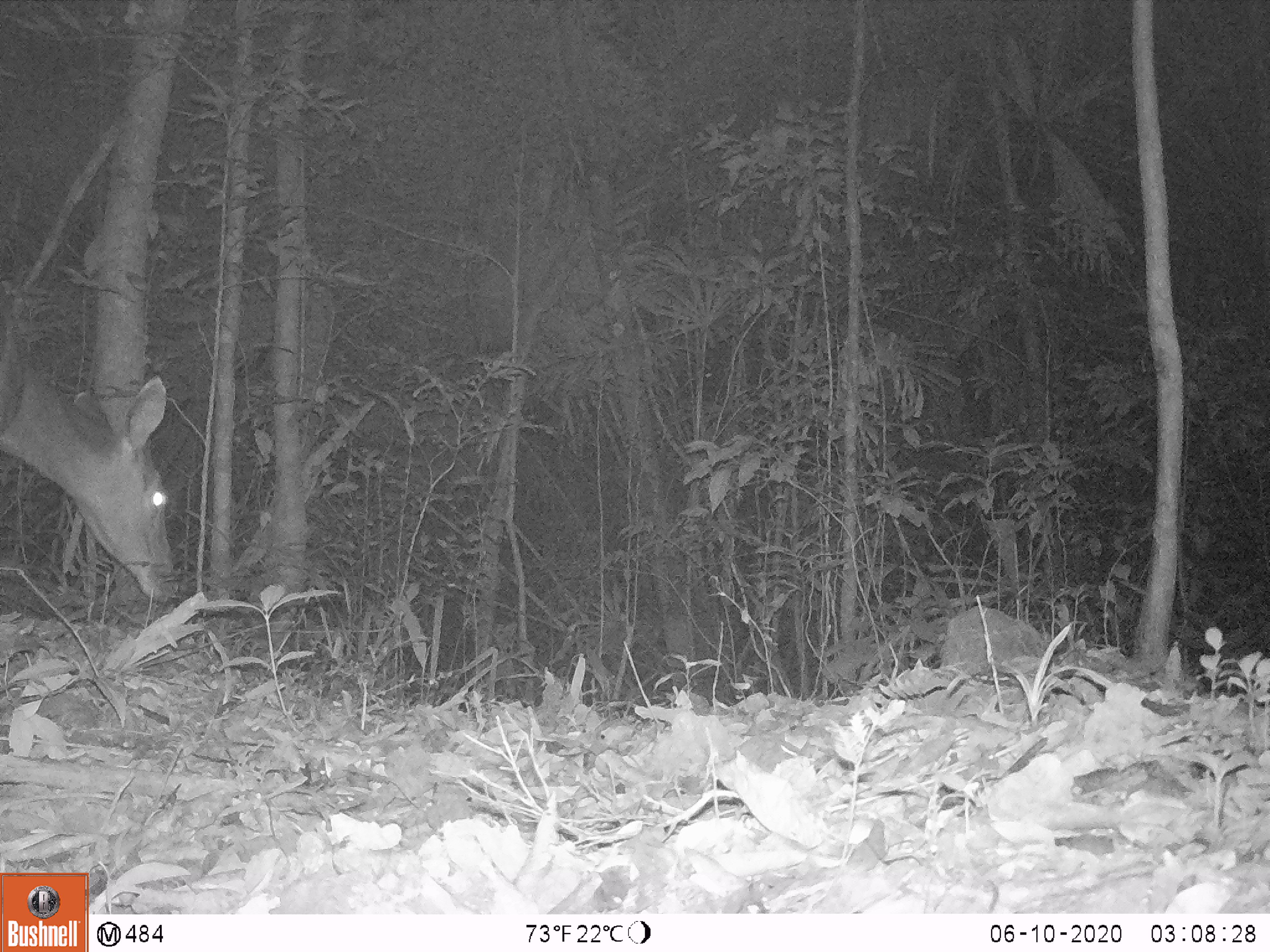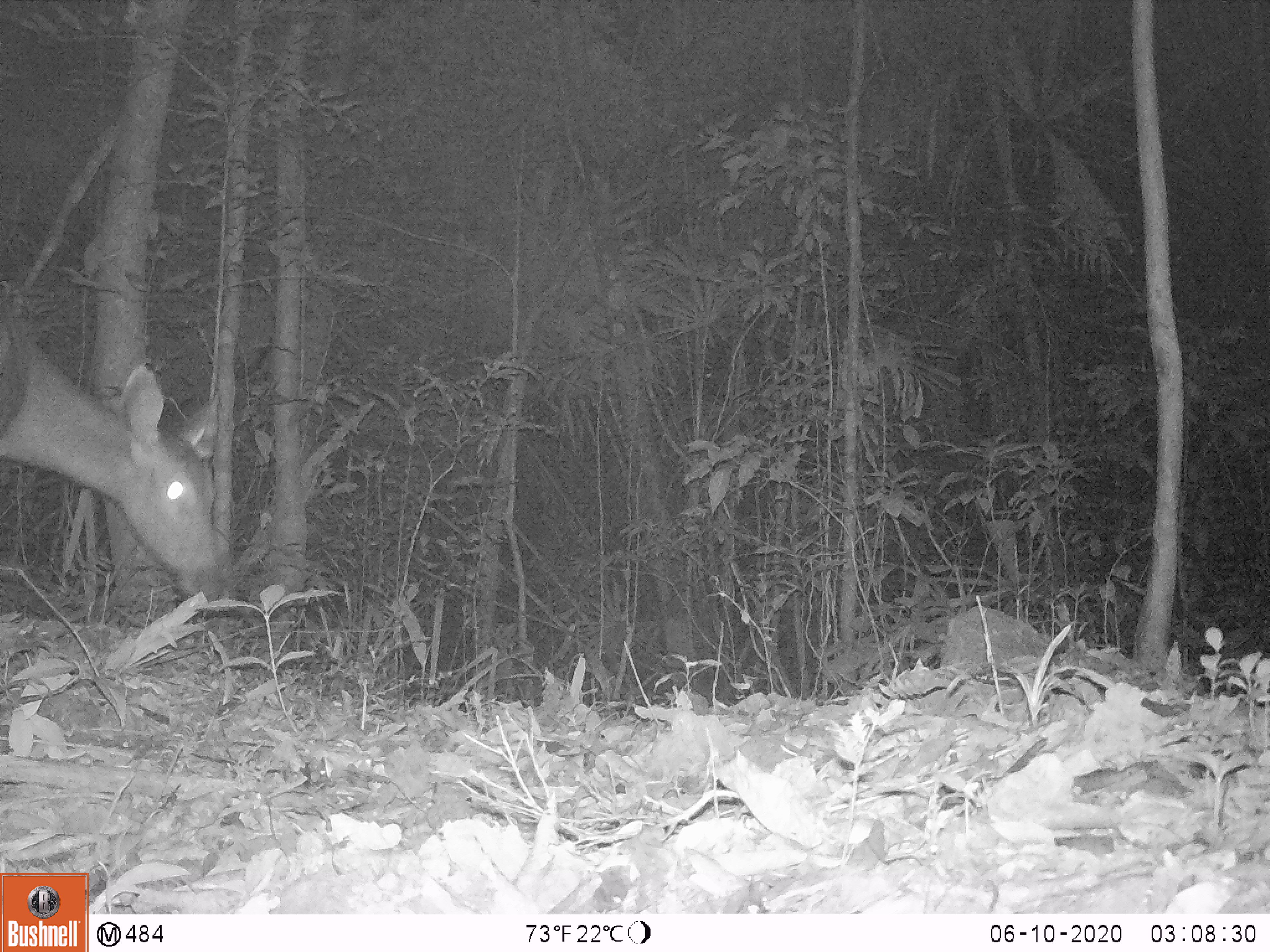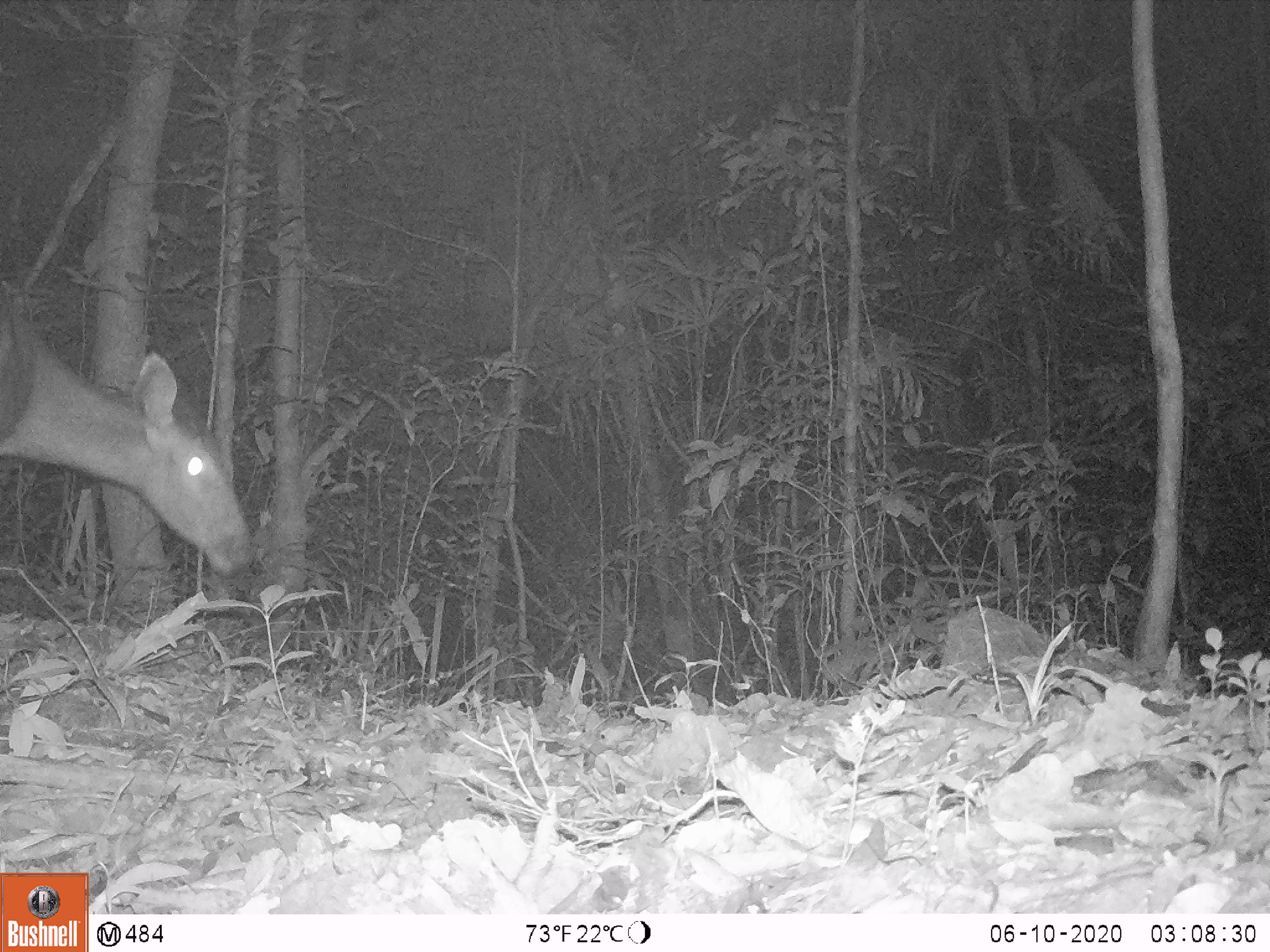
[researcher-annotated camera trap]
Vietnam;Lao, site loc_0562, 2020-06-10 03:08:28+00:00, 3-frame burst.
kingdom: Animalia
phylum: Chordata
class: Mammalia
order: Artiodactyla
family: Cervidae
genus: Rusa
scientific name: Rusa unicolor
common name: sambar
Sambar (Rusa unicolor). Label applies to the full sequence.